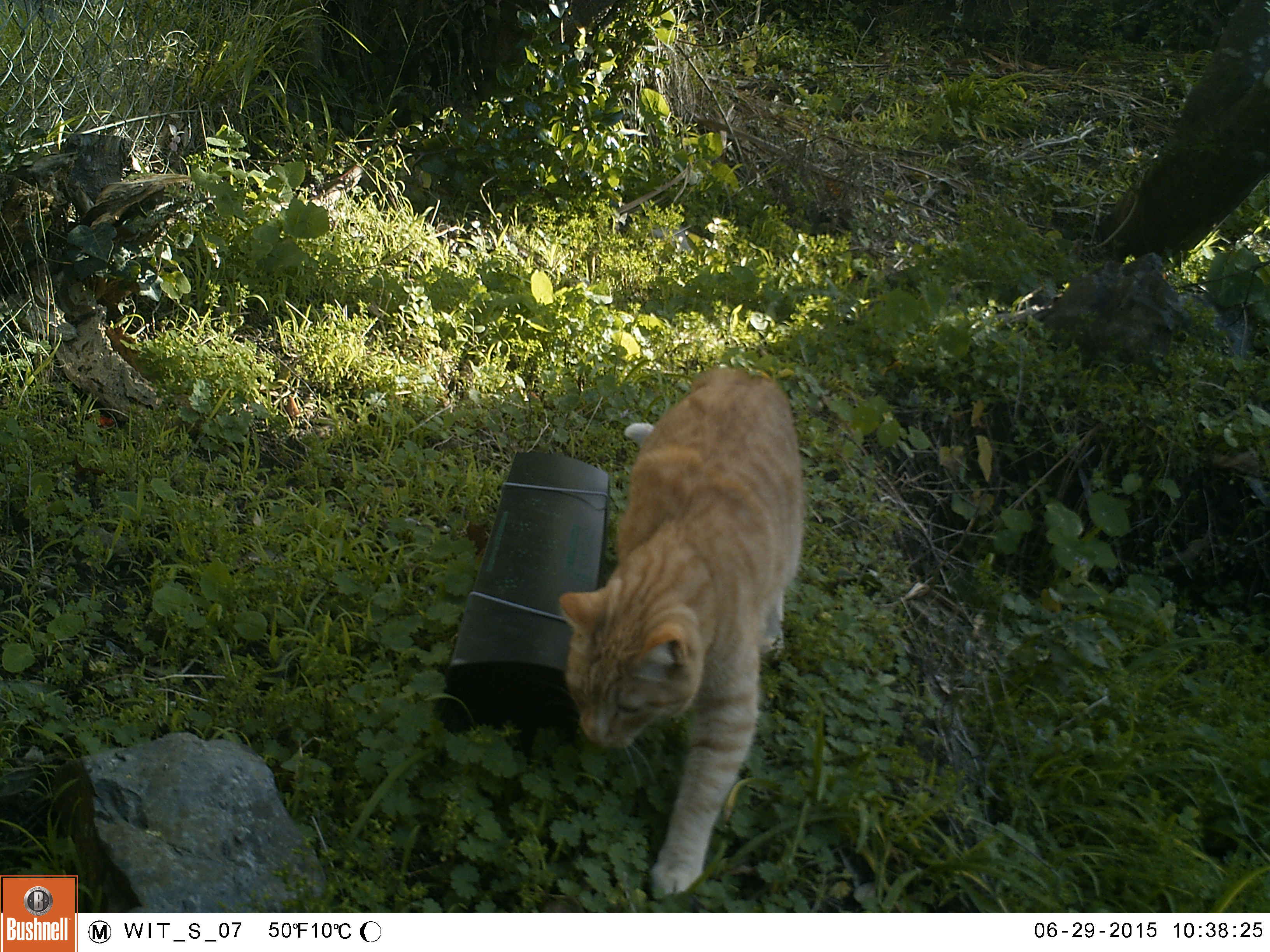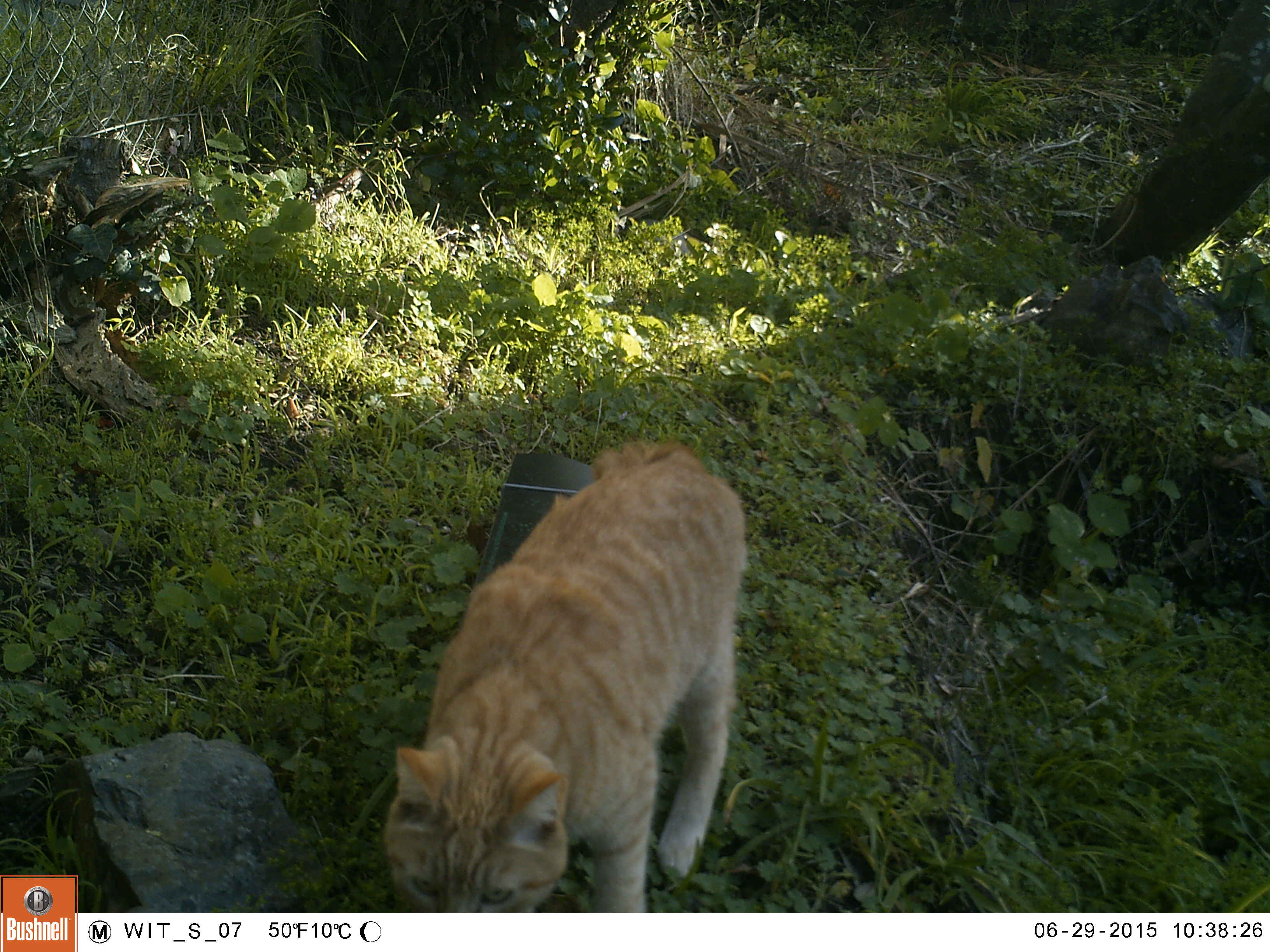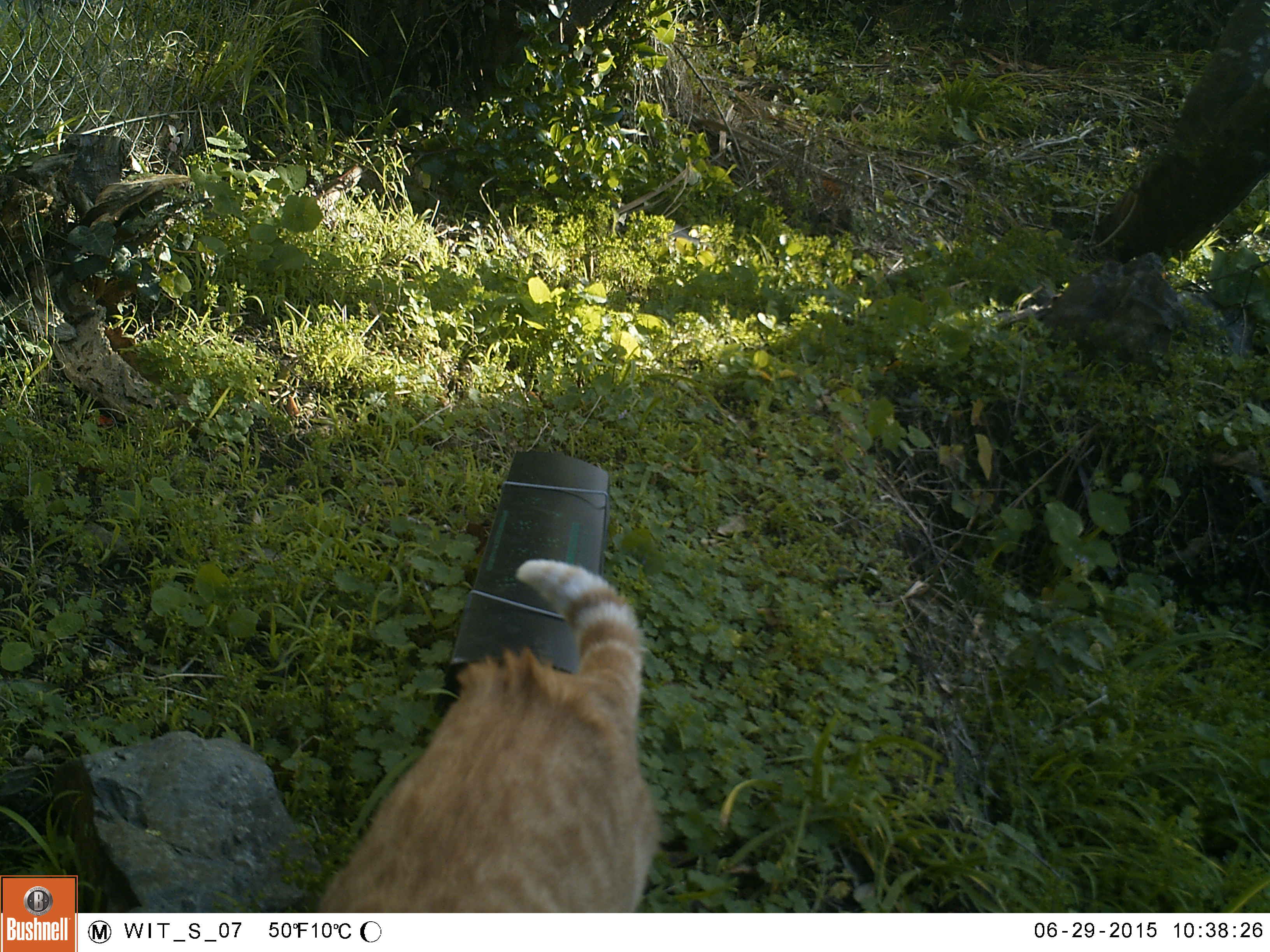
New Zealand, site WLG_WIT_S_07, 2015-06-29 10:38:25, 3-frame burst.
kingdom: Animalia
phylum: Chordata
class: Mammalia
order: Carnivora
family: Felidae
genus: Felis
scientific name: Felis catus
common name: domestic cat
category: cat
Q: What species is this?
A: Cat (domestic cat) (Felis catus).